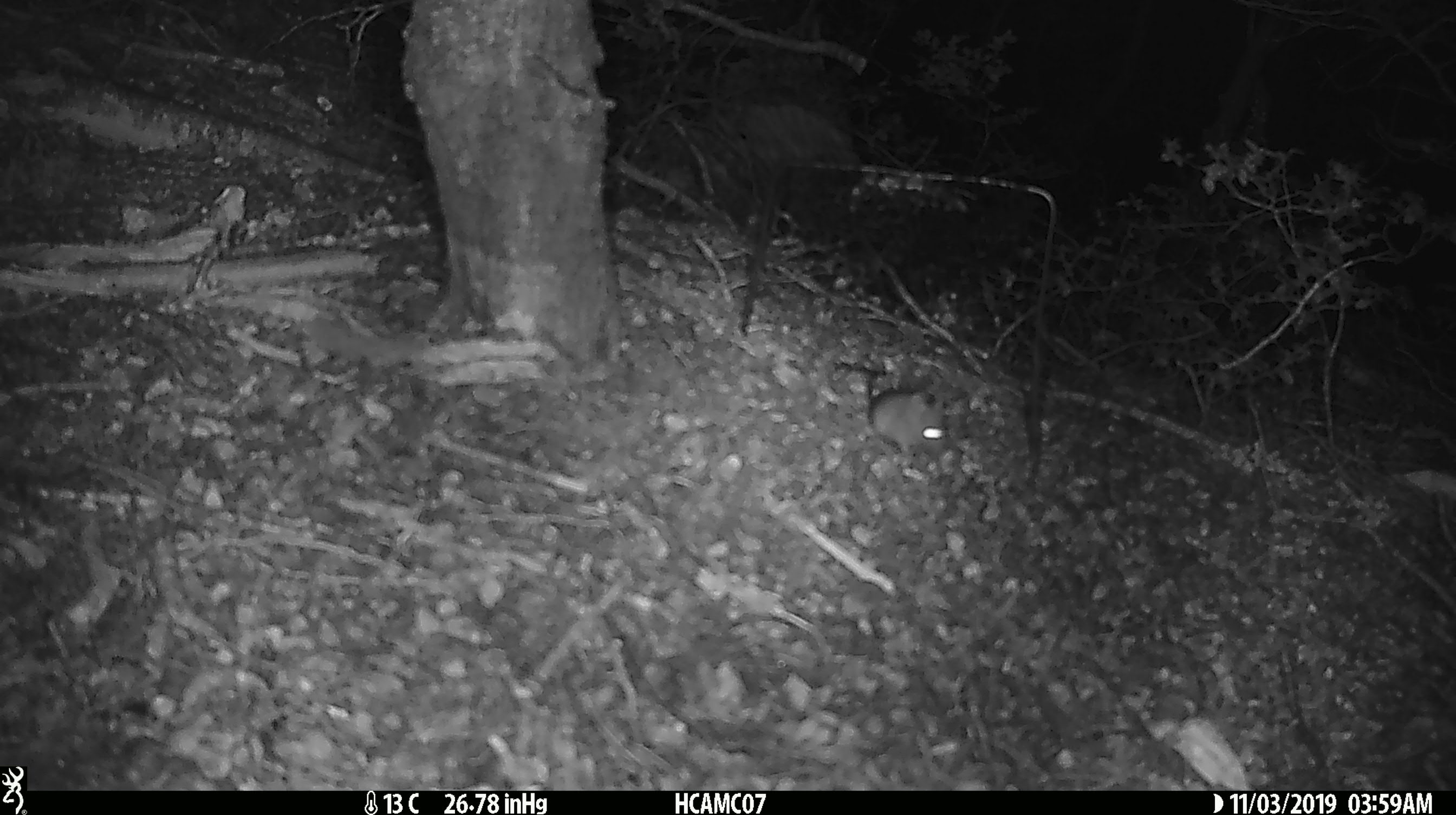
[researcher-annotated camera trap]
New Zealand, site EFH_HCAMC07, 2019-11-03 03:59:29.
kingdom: Animalia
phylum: Chordata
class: Mammalia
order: Rodentia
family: Muridae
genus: Mus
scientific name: Mus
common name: mouse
Mouse (Mus).